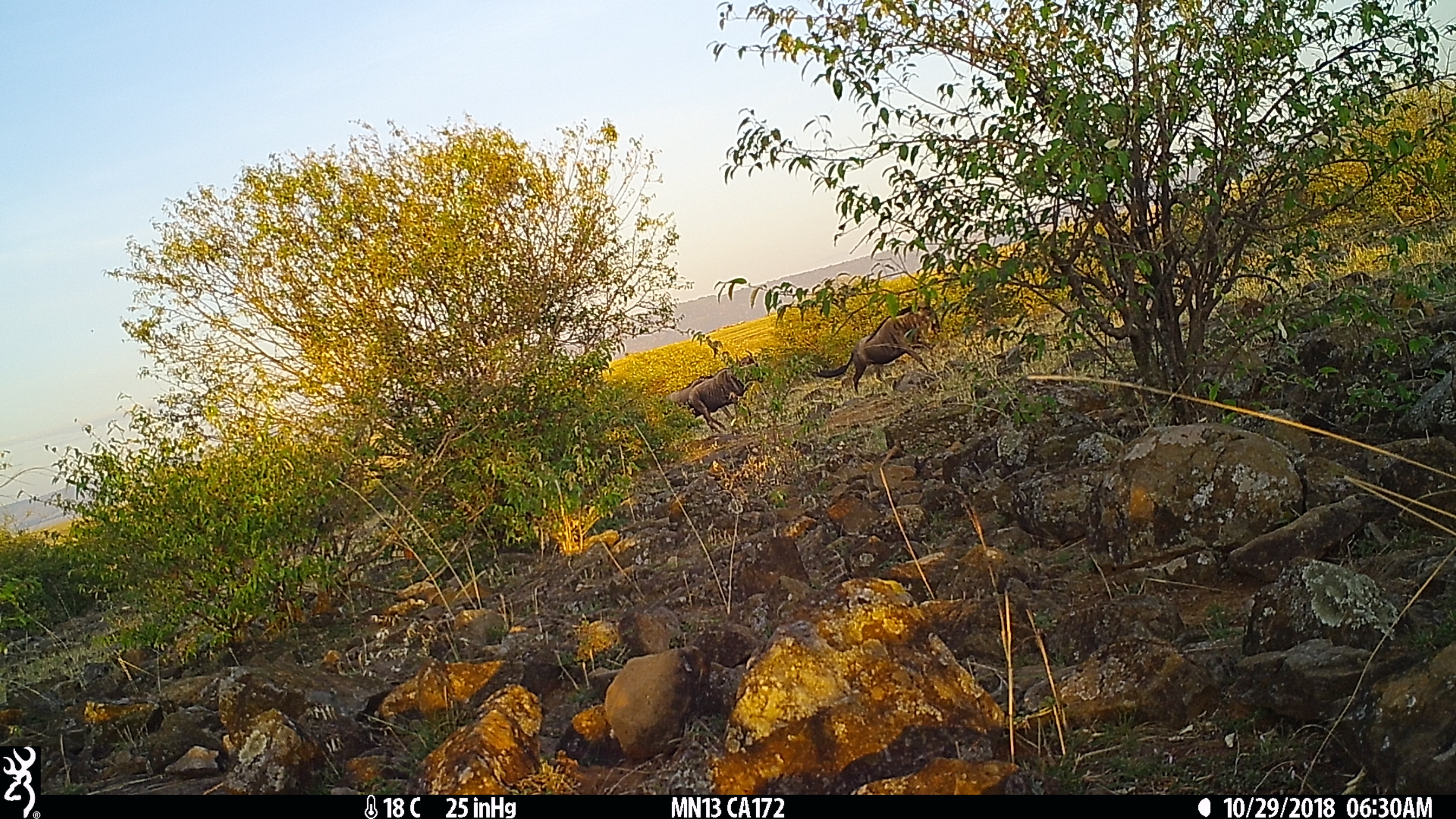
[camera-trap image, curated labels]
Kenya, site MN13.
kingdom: Animalia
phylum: Chordata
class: Mammalia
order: Artiodactyla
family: Bovidae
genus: Connochaetes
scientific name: Connochaetes taurinus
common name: blue wildebeest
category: wildebeest